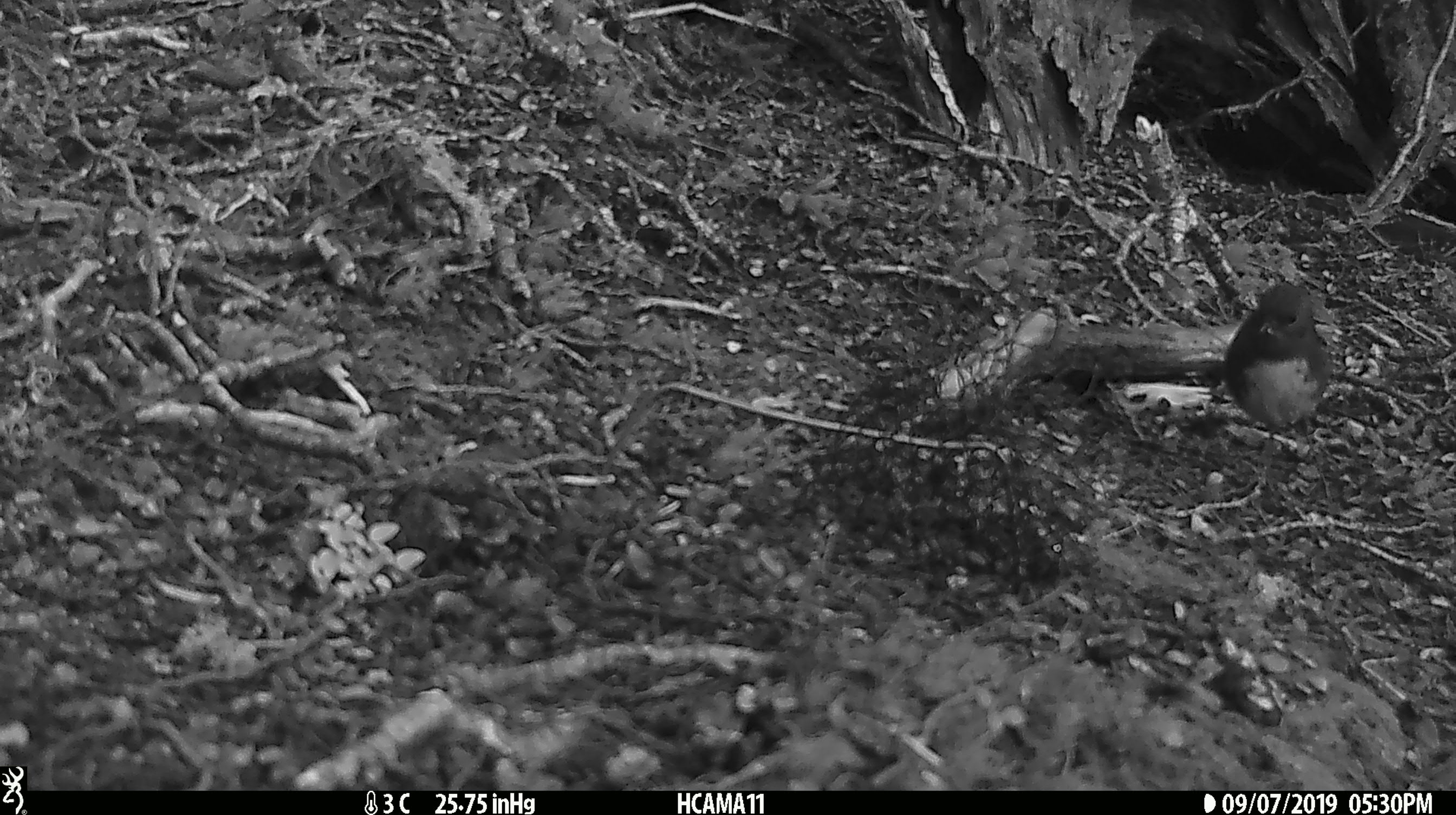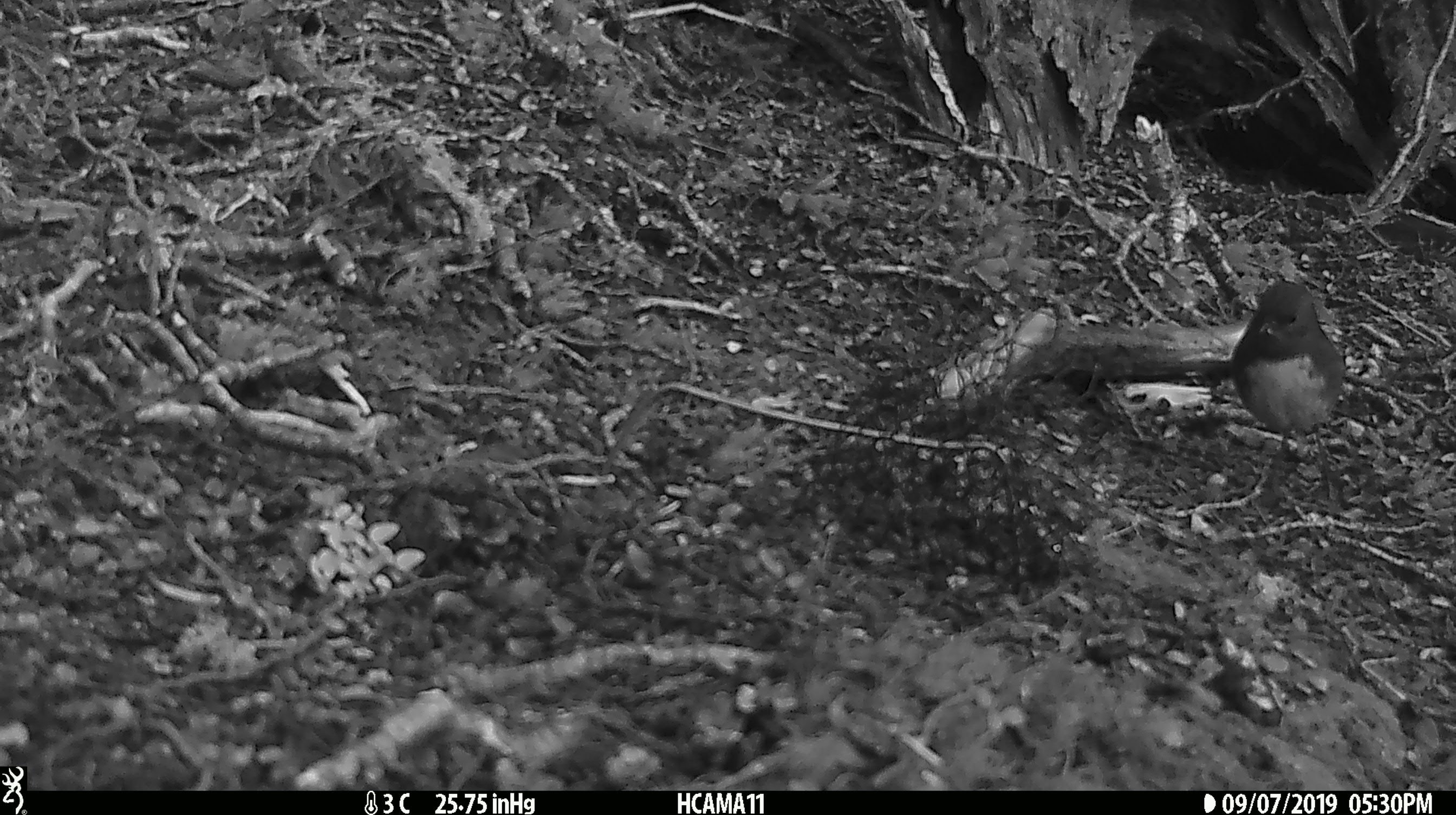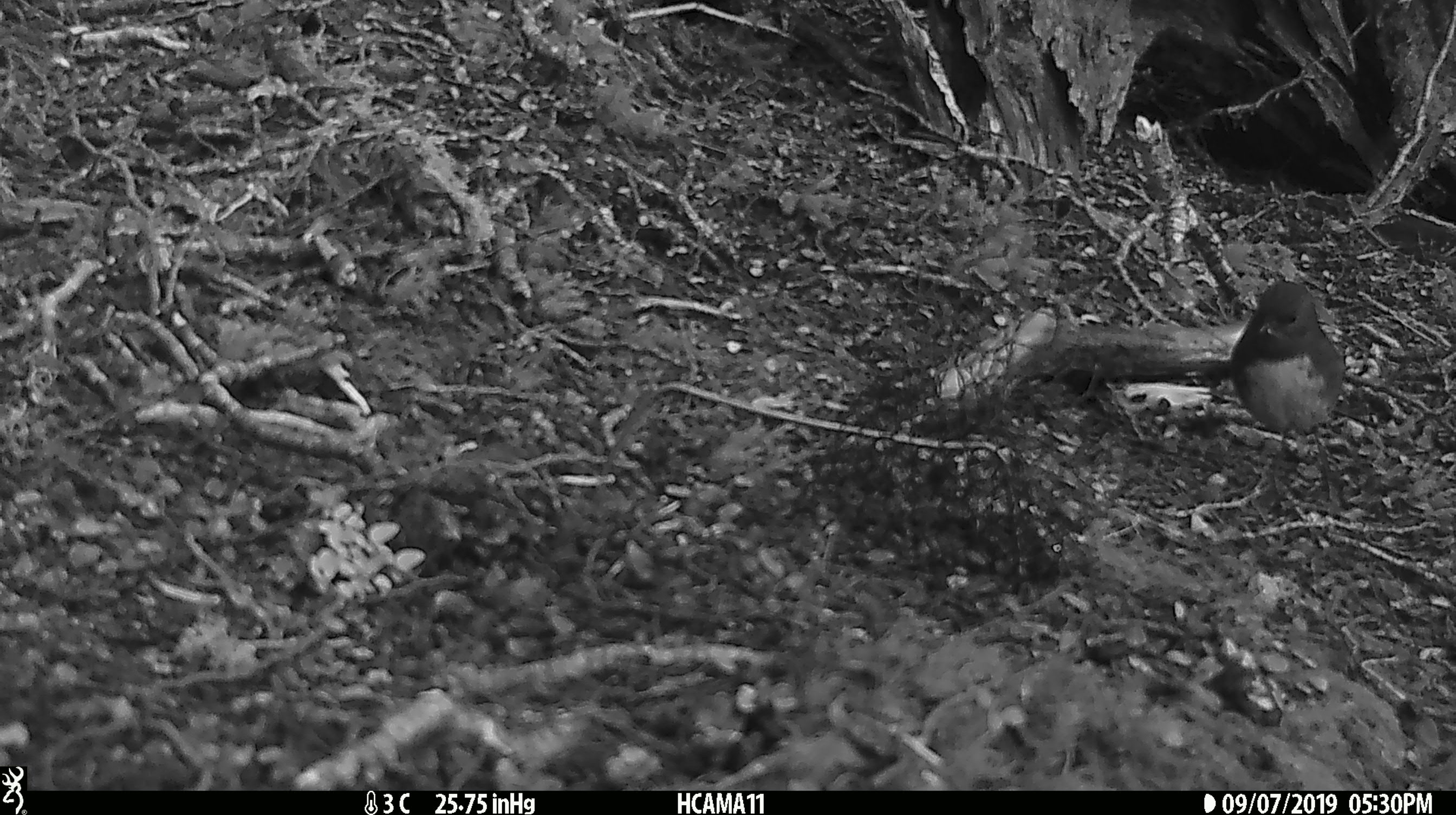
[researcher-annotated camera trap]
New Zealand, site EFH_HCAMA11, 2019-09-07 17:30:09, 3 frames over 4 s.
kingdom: Animalia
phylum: Chordata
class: Aves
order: Passeriformes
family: Petroicidae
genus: Petroica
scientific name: Petroica australis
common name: new zealand robin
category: robin